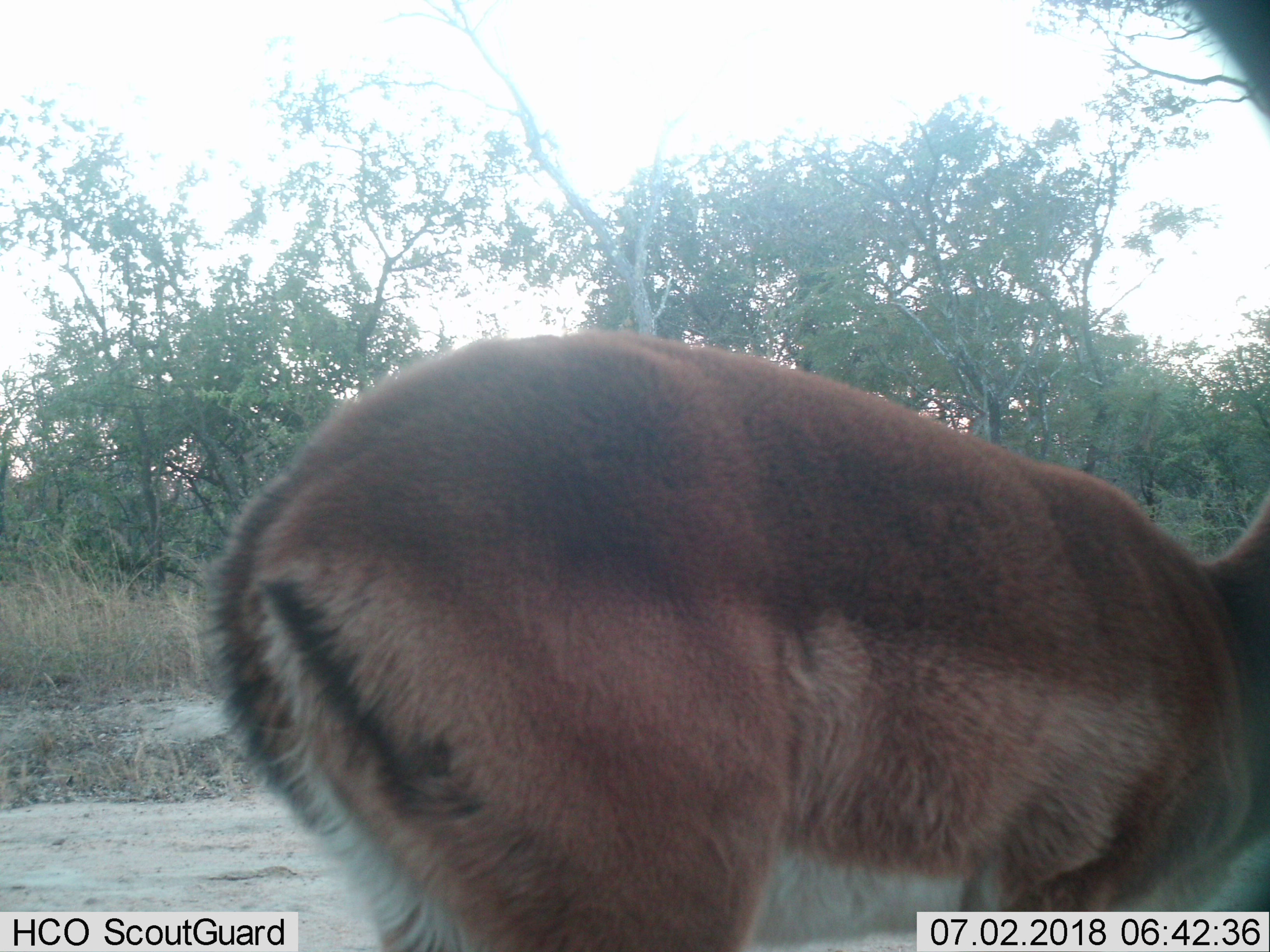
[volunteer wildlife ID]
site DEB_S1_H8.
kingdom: Animalia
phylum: Chordata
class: Mammalia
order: Artiodactyla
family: Bovidae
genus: Aepyceros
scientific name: Aepyceros melampus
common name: impala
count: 1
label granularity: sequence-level